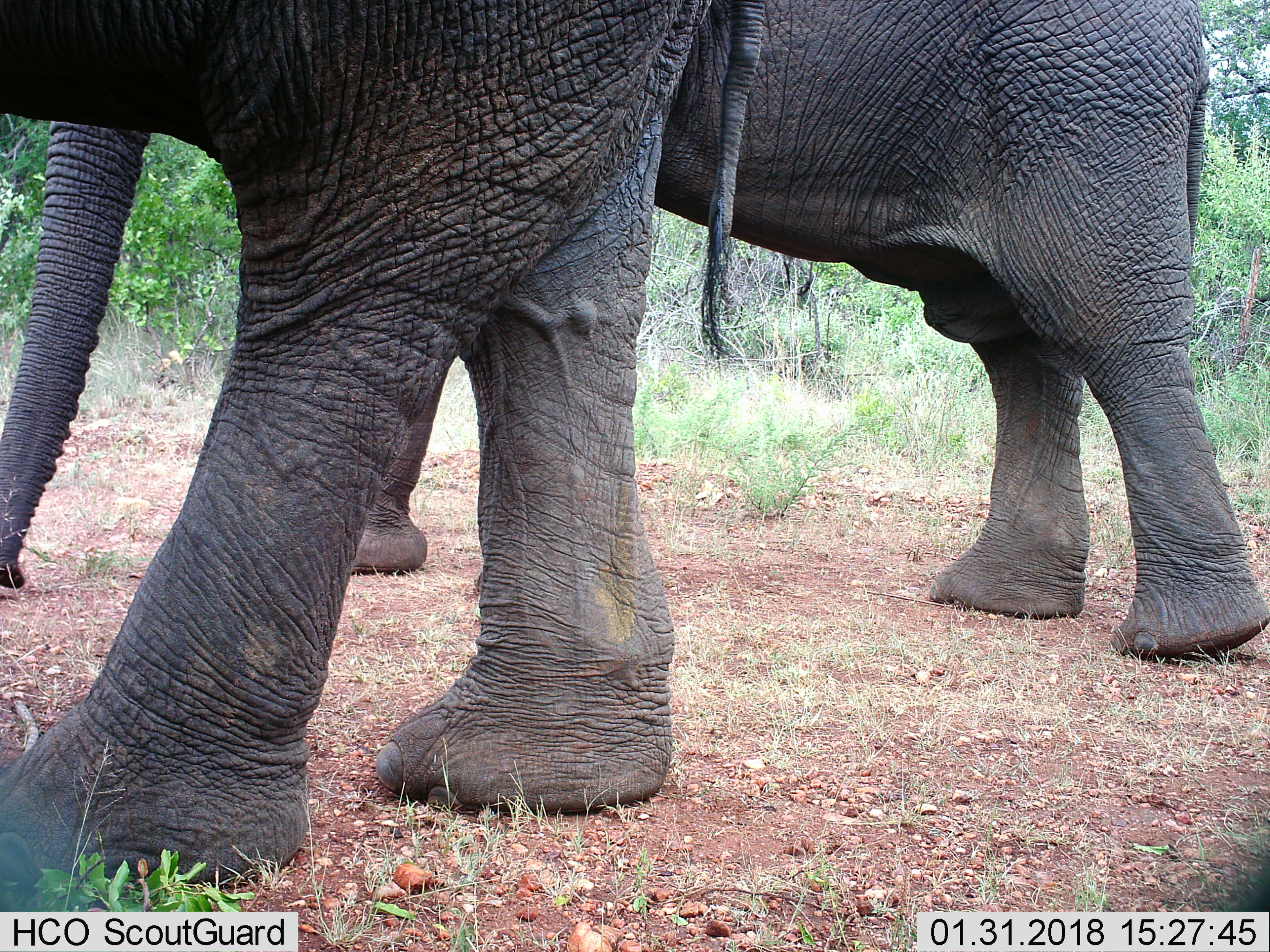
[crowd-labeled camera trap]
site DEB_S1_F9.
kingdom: Animalia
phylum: Chordata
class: Mammalia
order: Proboscidea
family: Elephantidae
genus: Loxodonta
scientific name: Loxodonta africana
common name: african bush elephant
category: elephant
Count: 2.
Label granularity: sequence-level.